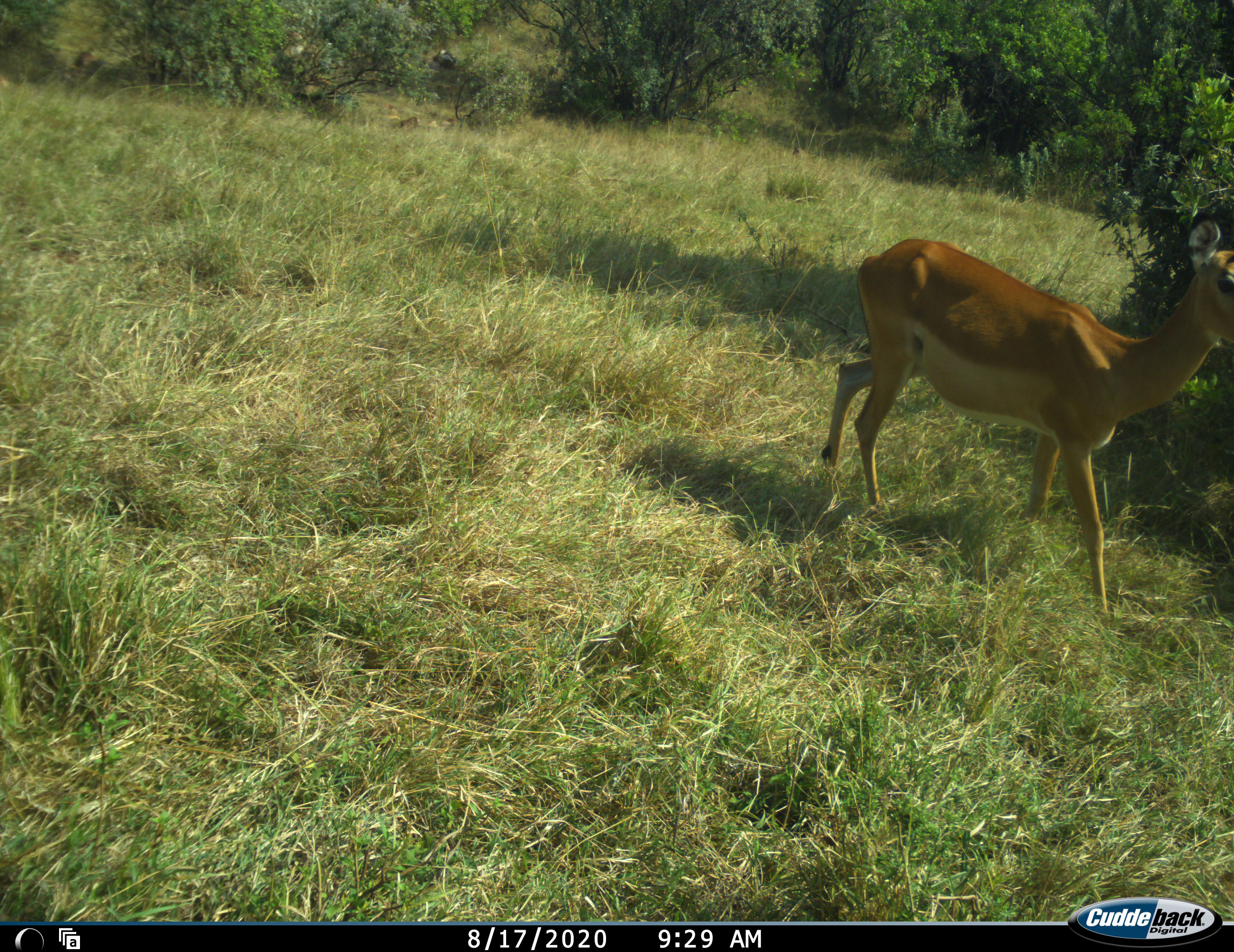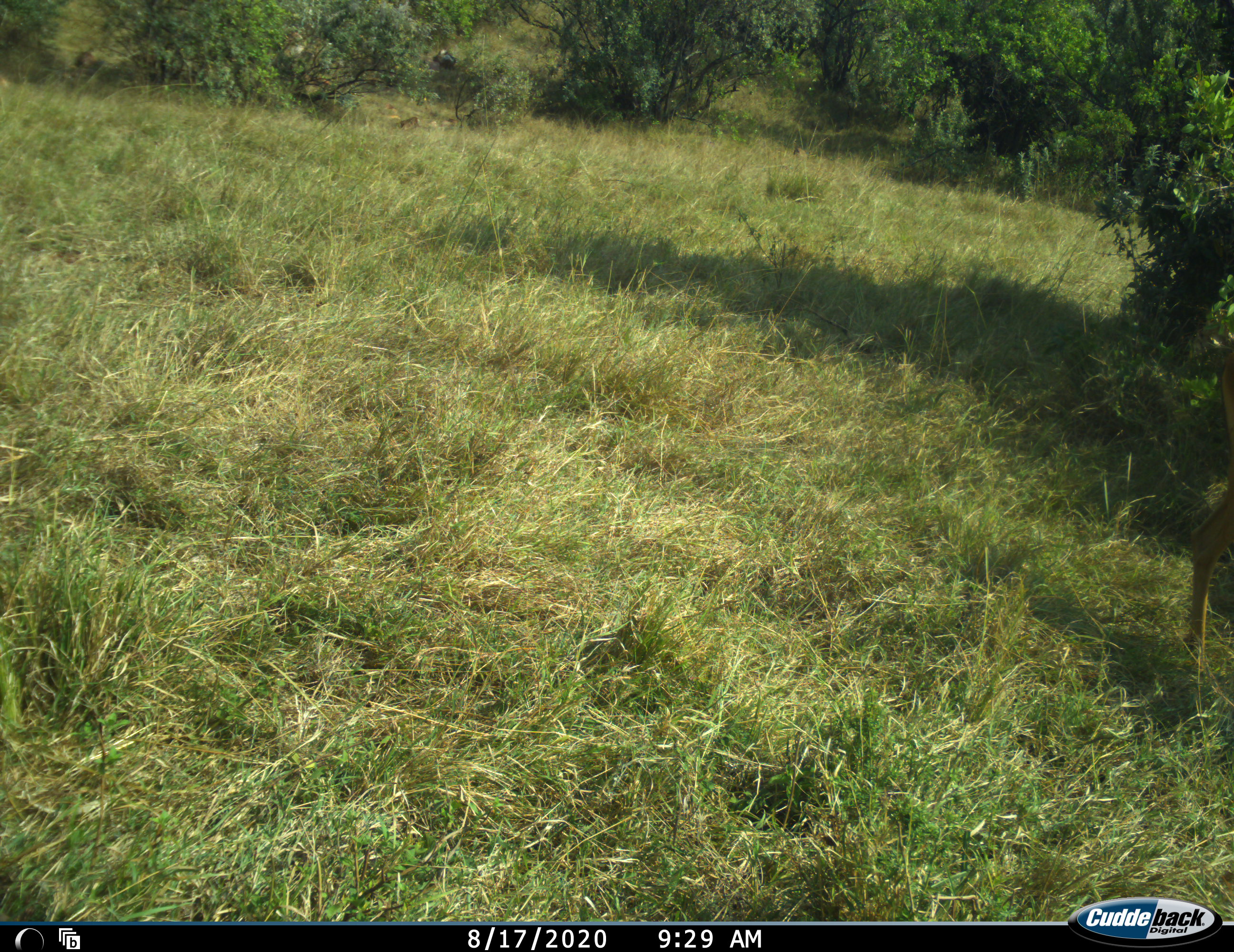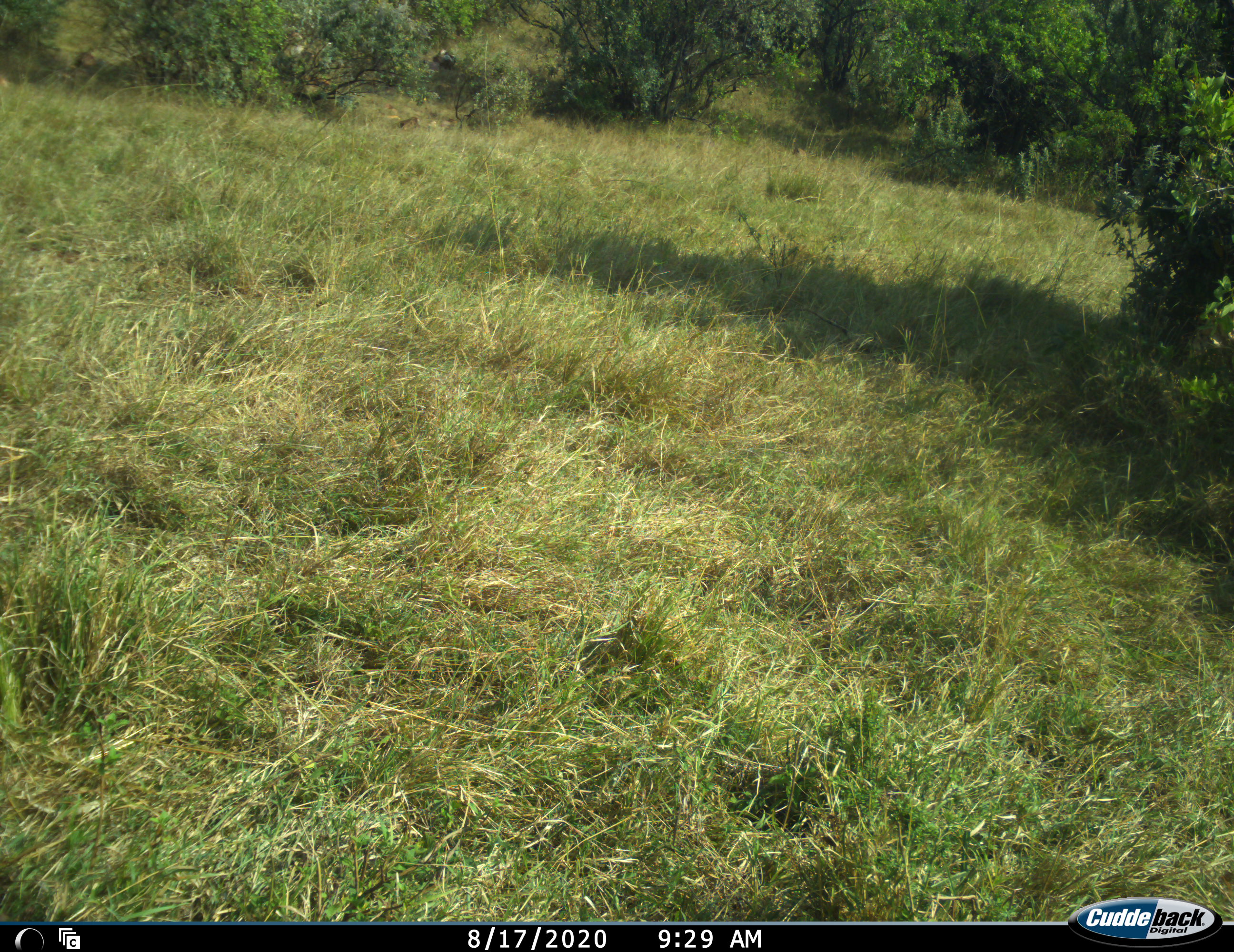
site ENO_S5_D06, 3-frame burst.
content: unidentified animal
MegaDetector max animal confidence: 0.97